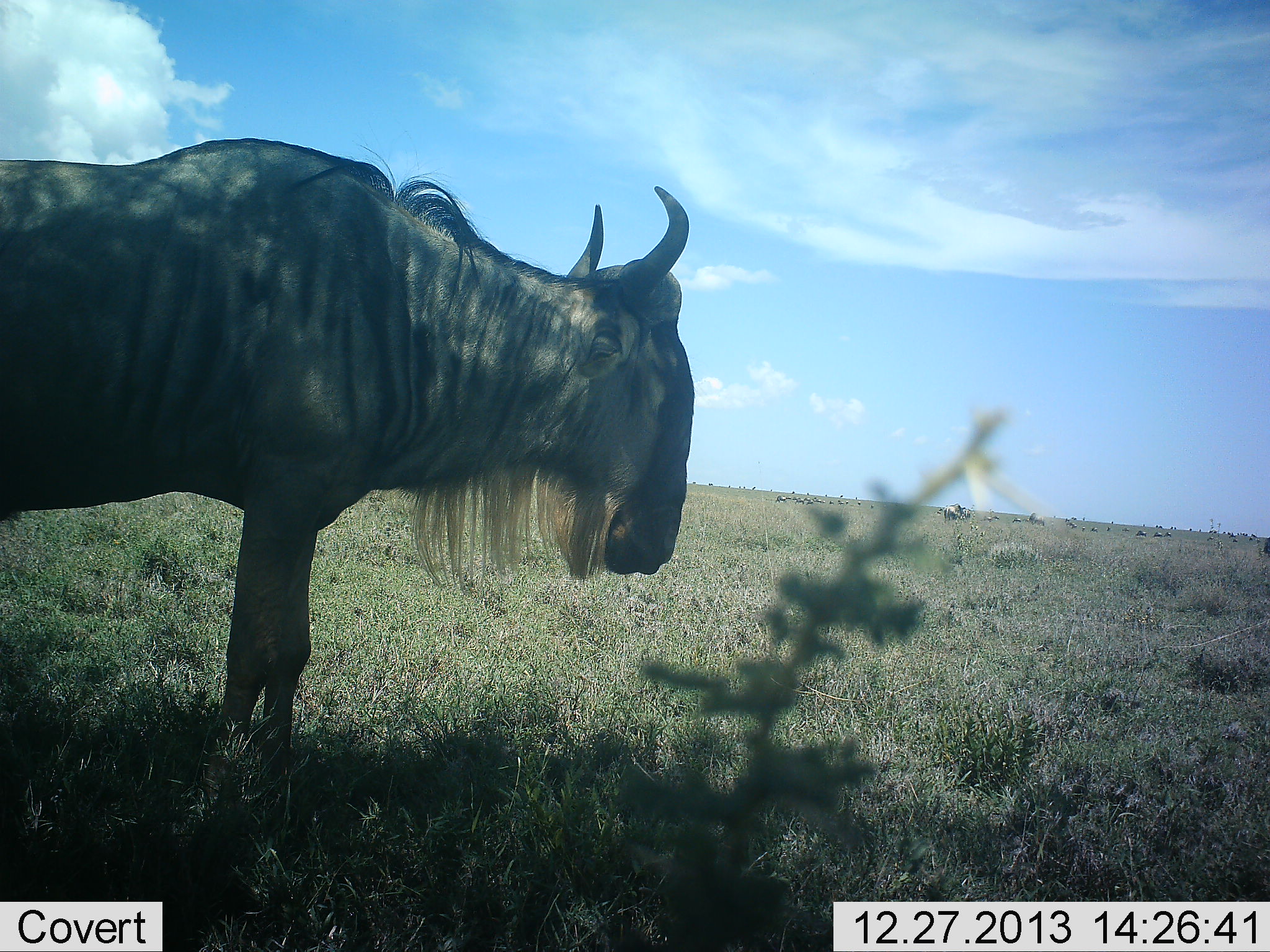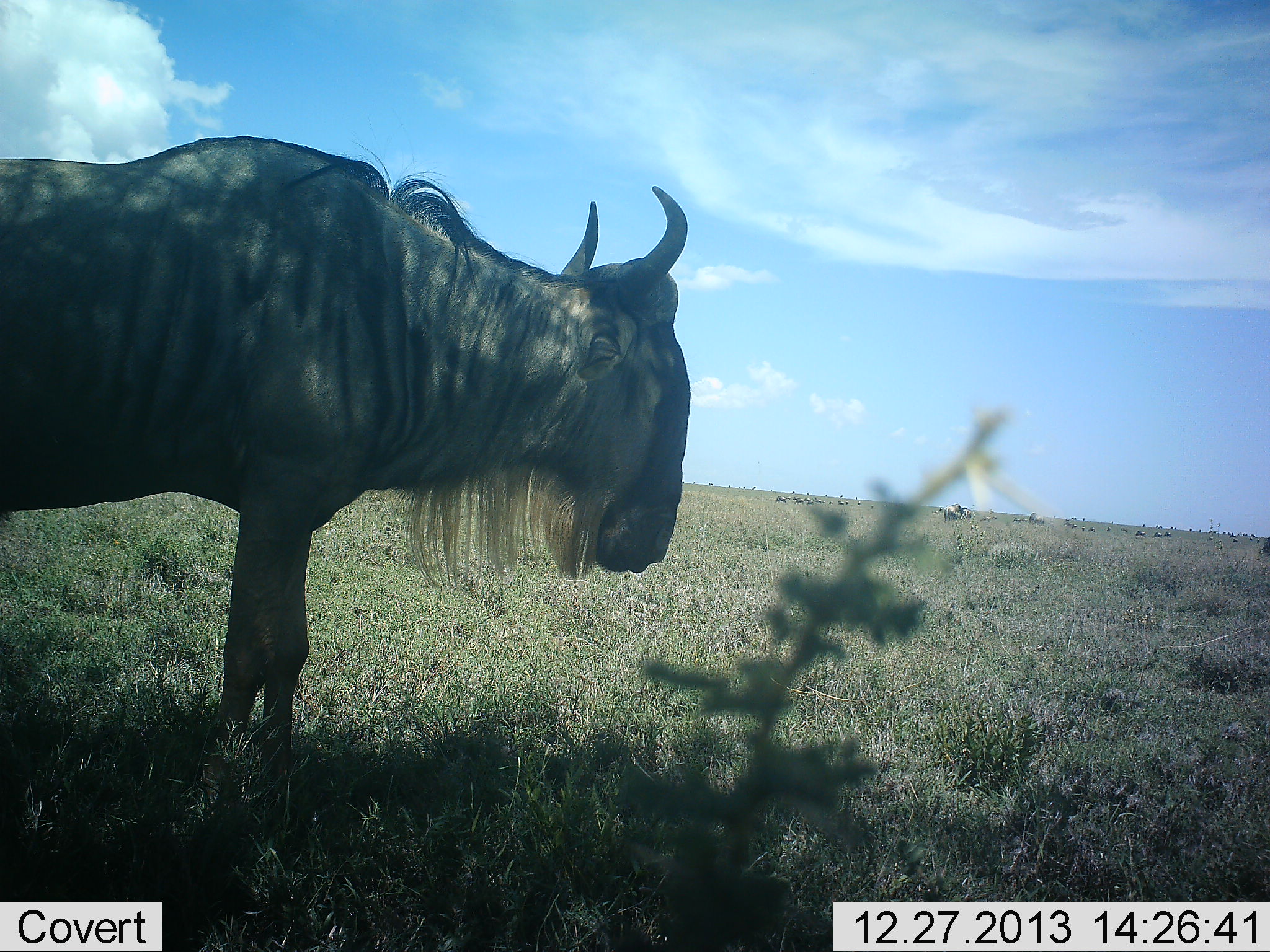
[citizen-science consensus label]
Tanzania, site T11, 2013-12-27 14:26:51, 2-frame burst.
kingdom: Animalia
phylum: Chordata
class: Mammalia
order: Artiodactyla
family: Bovidae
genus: Connochaetes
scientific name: Connochaetes taurinus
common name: blue wildebeest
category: wildebeest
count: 1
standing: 94%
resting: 6%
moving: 6%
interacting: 0%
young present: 0%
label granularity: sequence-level